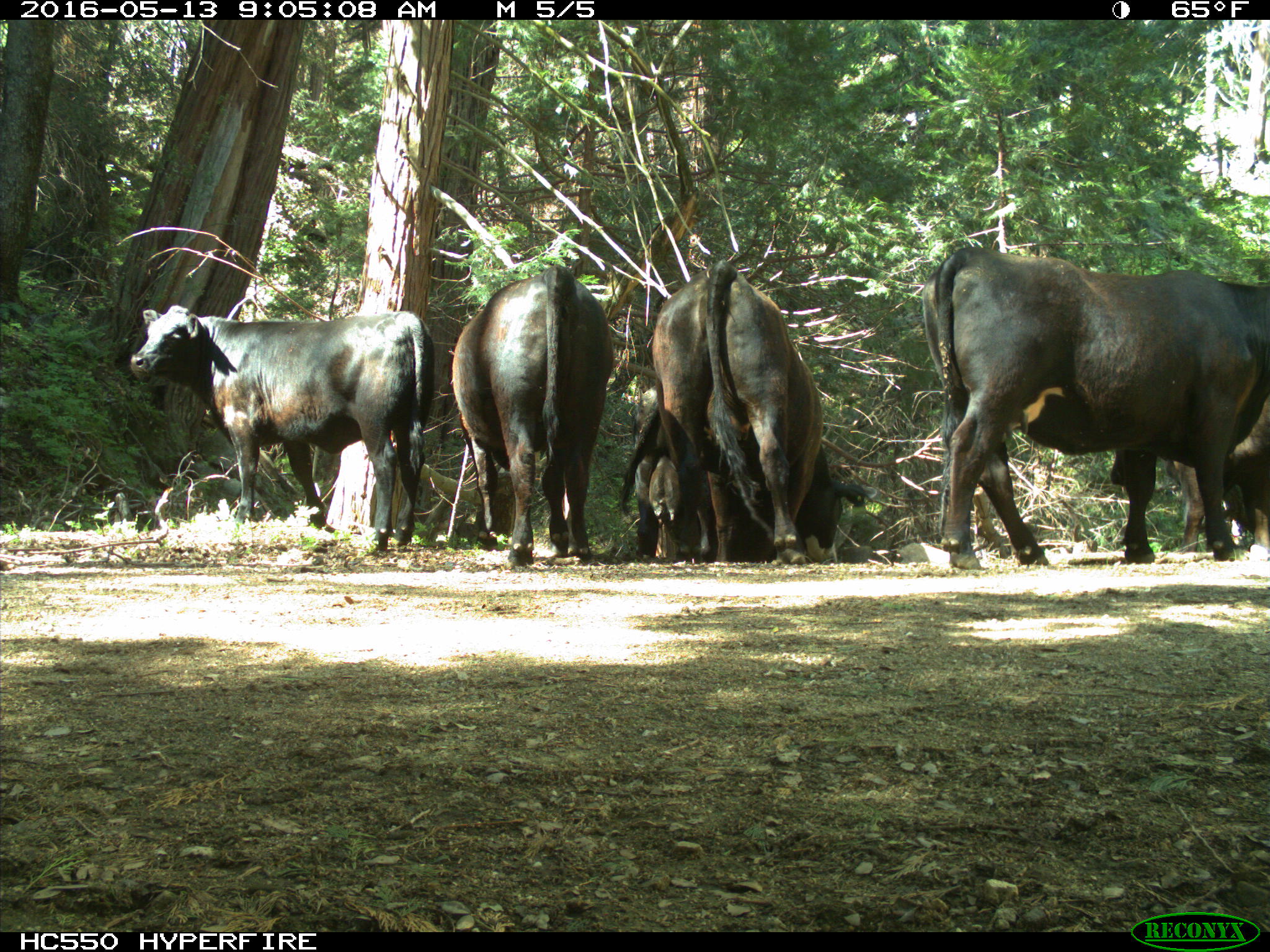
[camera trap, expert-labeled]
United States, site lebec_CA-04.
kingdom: Animalia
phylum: Chordata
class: Mammalia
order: Artiodactyla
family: Bovidae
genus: Bos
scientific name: Bos taurus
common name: domestic cow